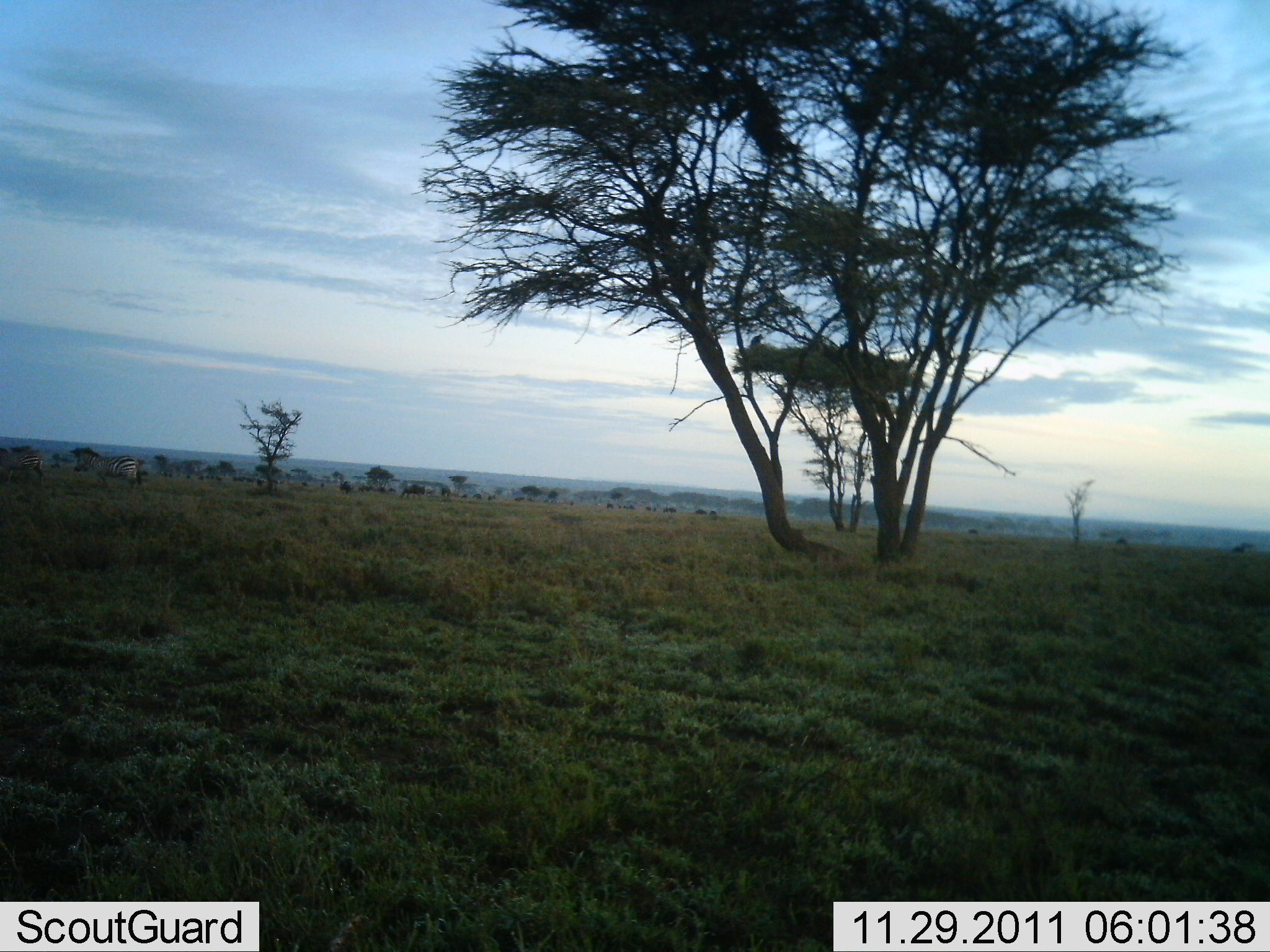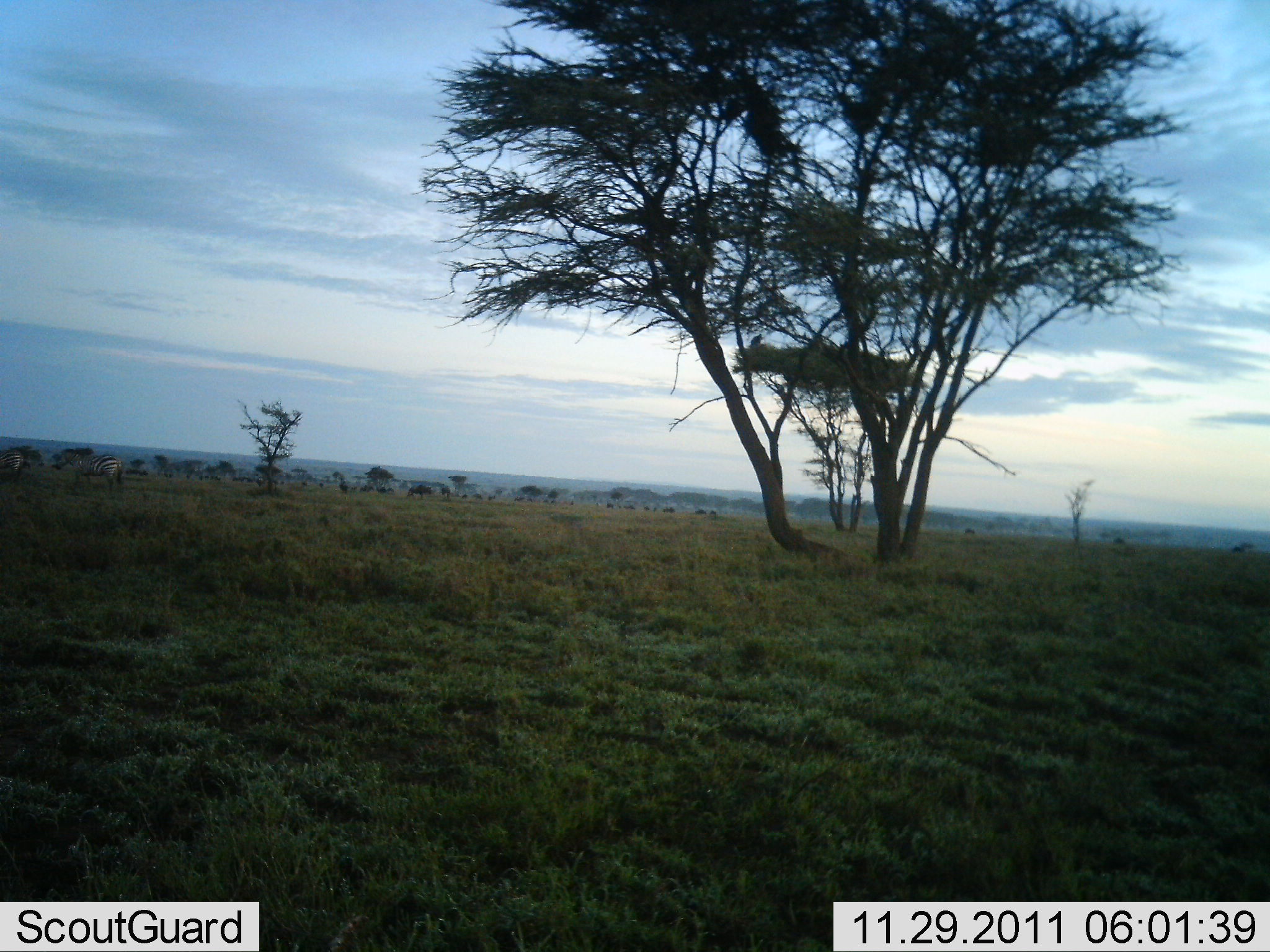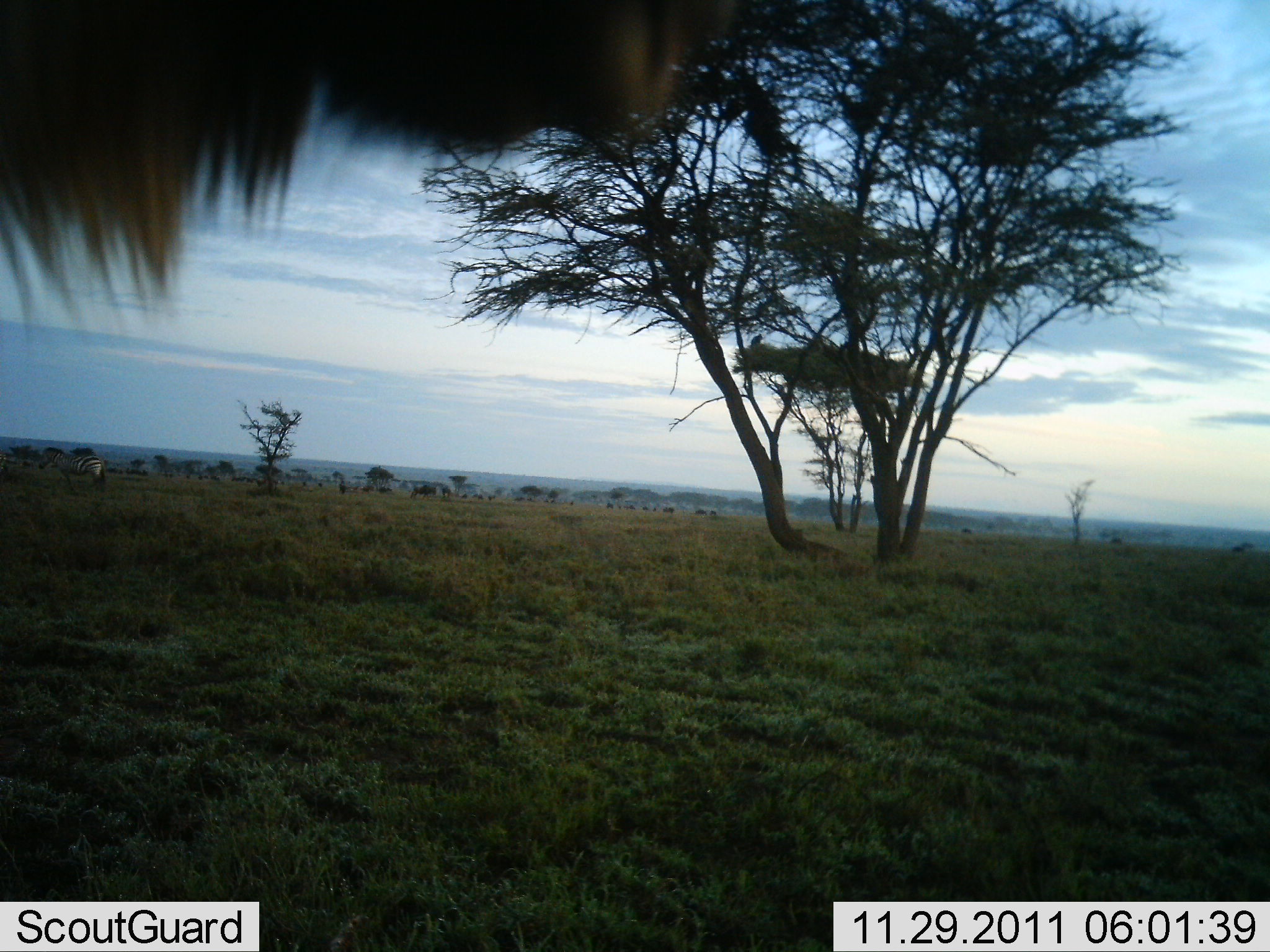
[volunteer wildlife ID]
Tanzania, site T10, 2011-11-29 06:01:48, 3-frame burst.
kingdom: Animalia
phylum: Chordata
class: Mammalia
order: Perissodactyla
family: Equidae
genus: Equus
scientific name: Equus quagga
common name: plains zebra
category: zebra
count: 2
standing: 21%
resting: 0%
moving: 79%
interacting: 0%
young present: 0%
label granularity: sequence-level